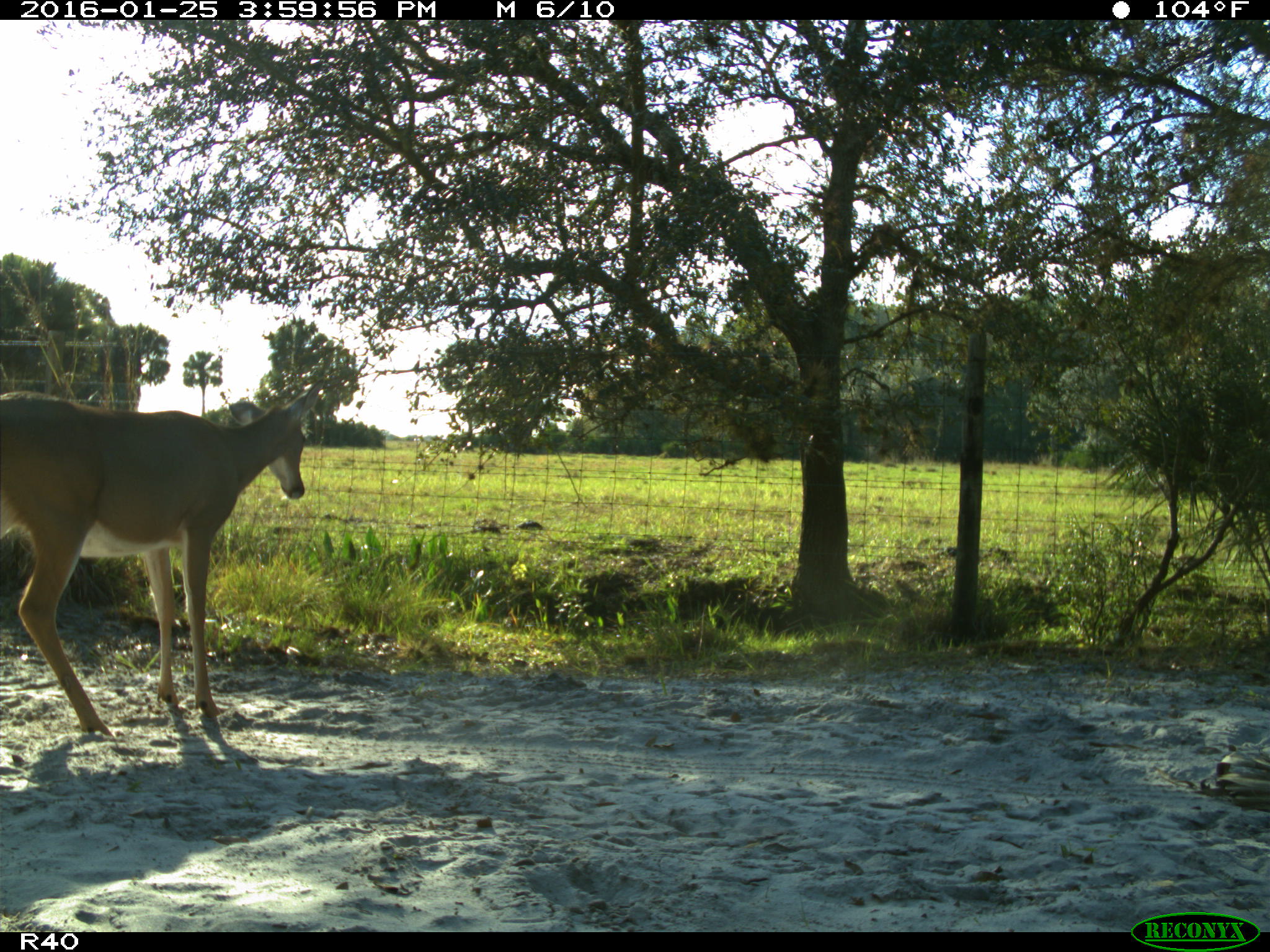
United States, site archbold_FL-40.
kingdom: Animalia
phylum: Chordata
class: Mammalia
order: Artiodactyla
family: Cervidae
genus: Odocoileus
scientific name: Odocoileus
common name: deer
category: unidentified deer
Unidentified deer (deer) (Odocoileus).